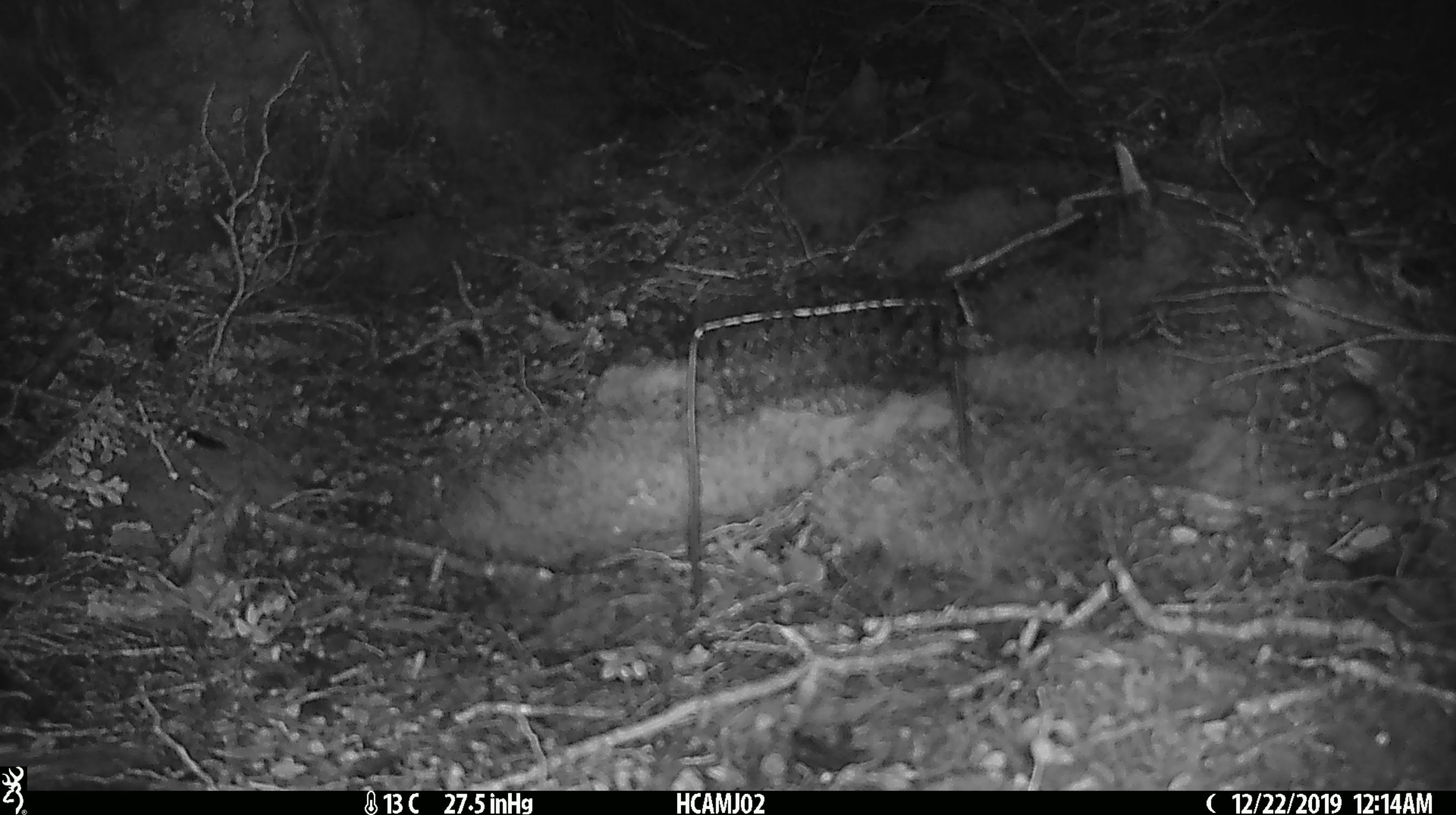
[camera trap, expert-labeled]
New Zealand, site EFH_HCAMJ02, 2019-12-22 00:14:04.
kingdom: Animalia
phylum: Chordata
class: Mammalia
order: Rodentia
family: Muridae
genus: Mus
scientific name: Mus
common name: mouse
Mouse (Mus).